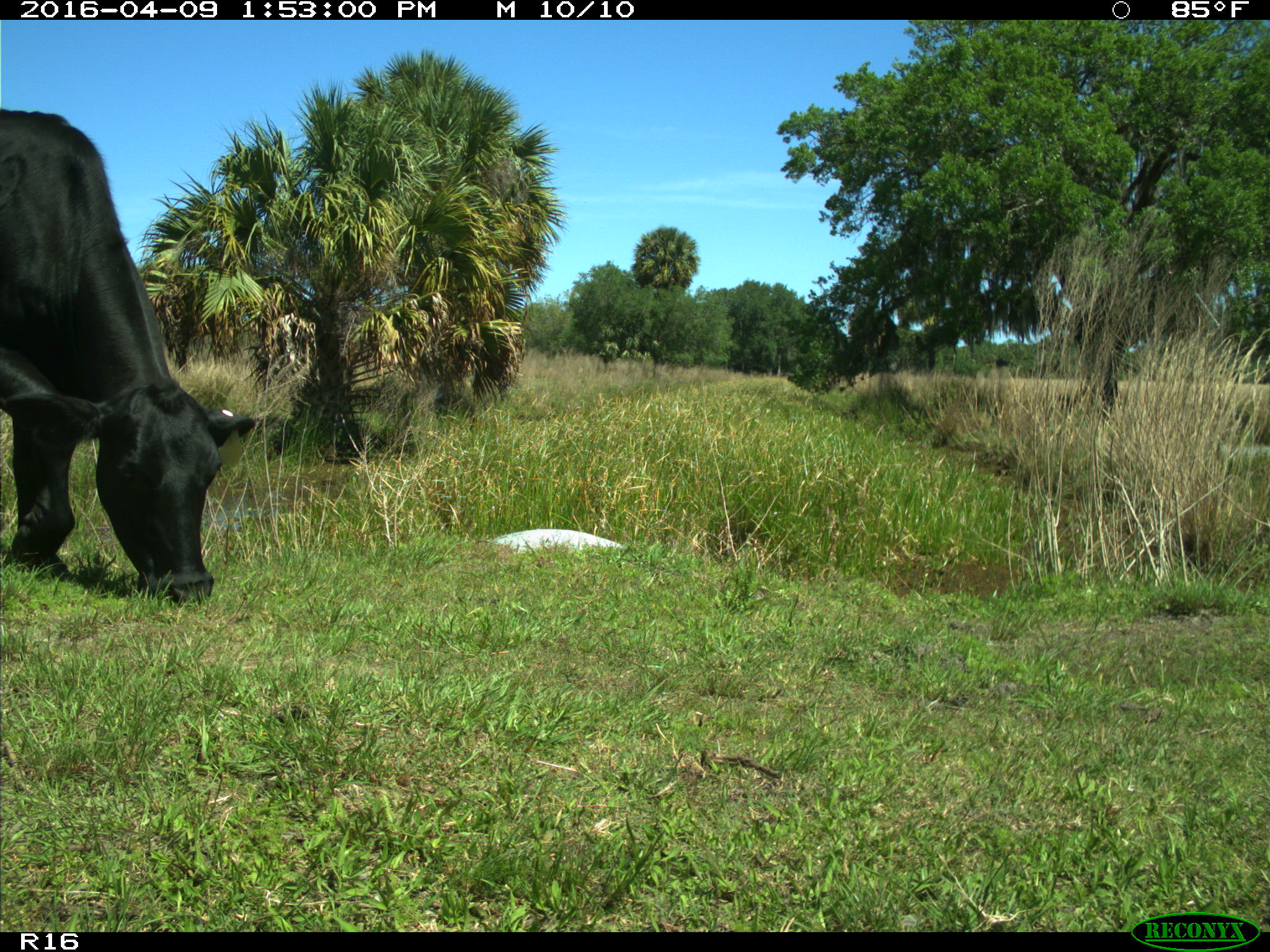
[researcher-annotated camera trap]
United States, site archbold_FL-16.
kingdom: Animalia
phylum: Chordata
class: Mammalia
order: Artiodactyla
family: Bovidae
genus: Bos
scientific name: Bos taurus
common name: domestic cow